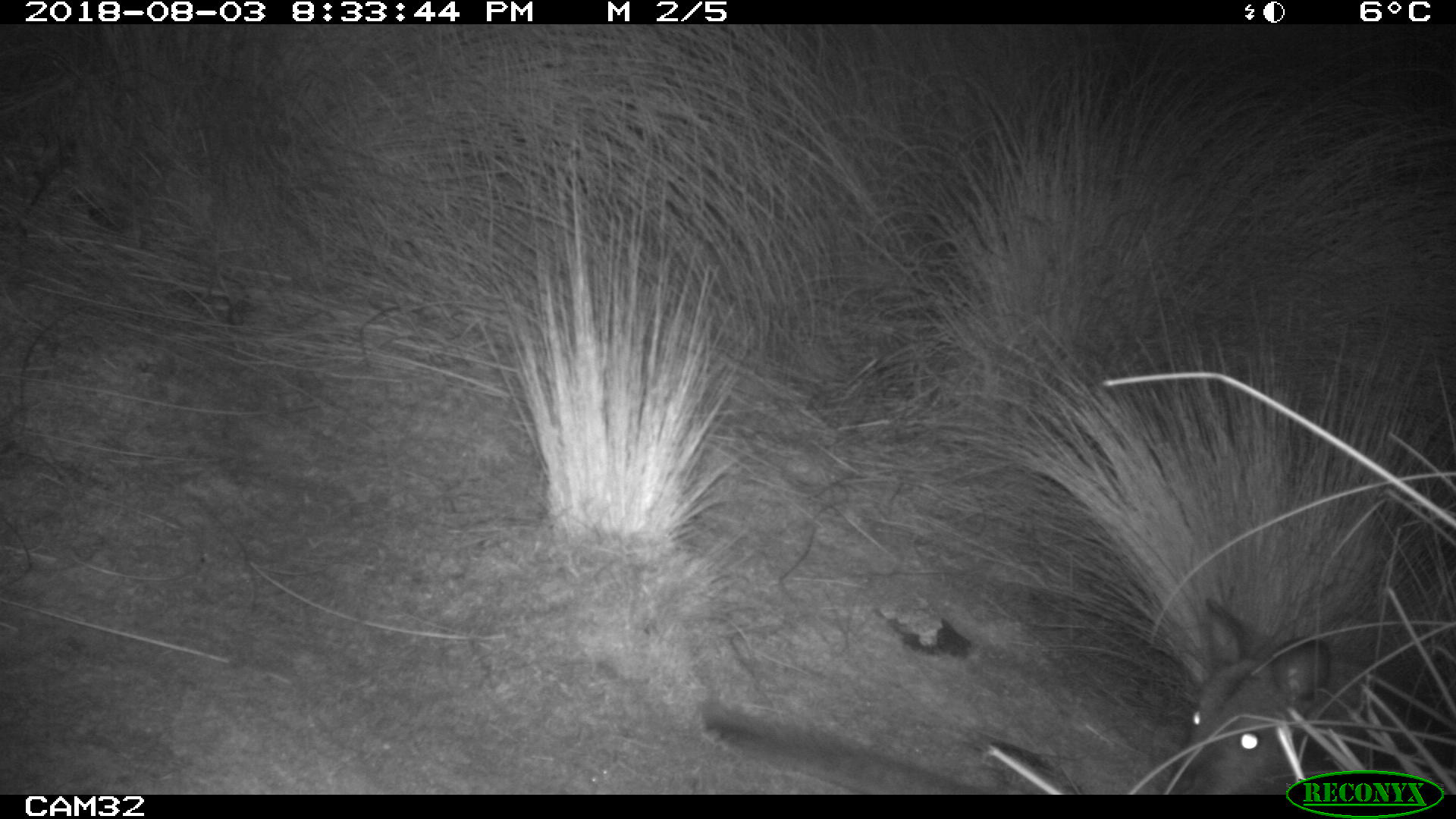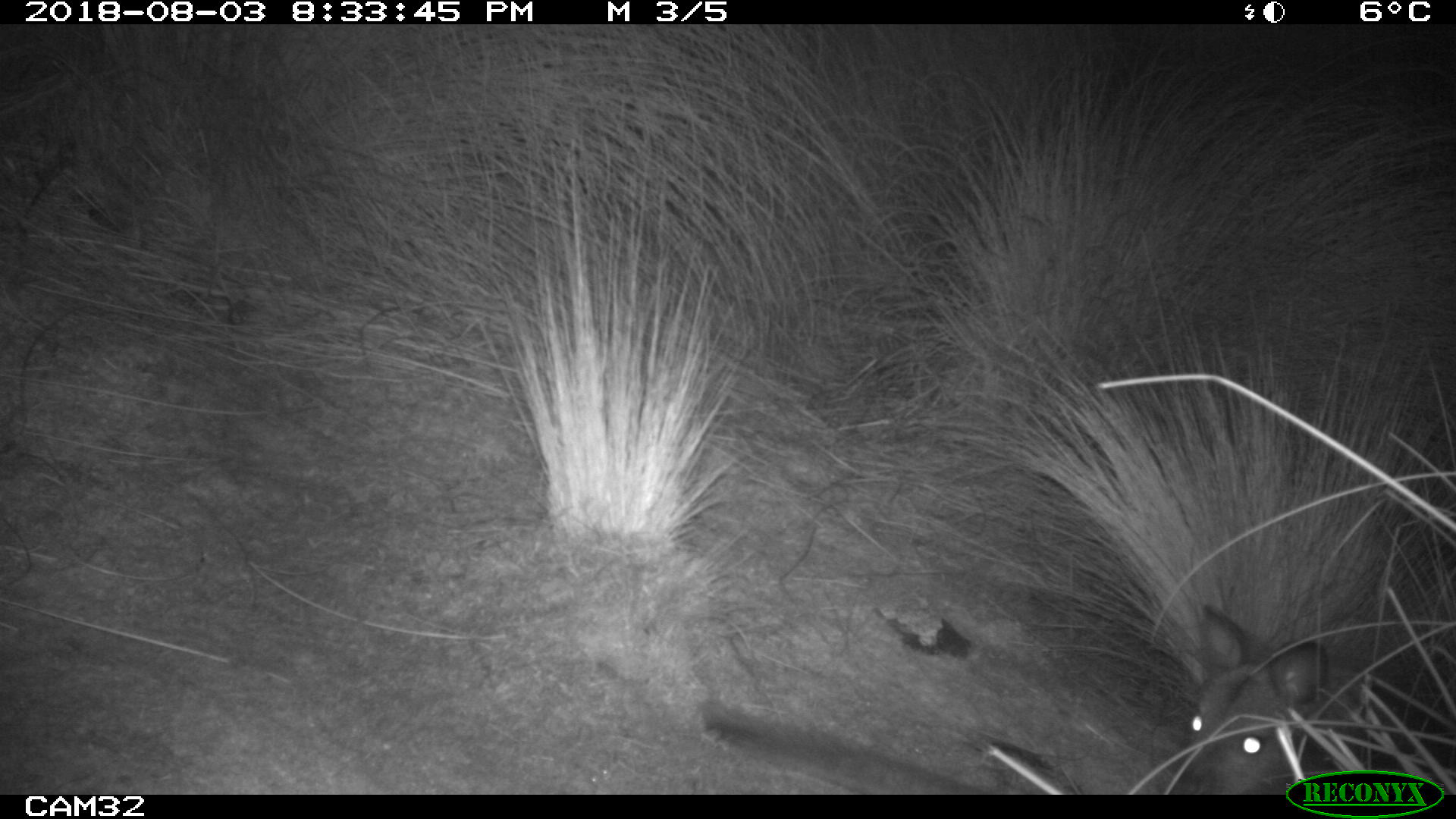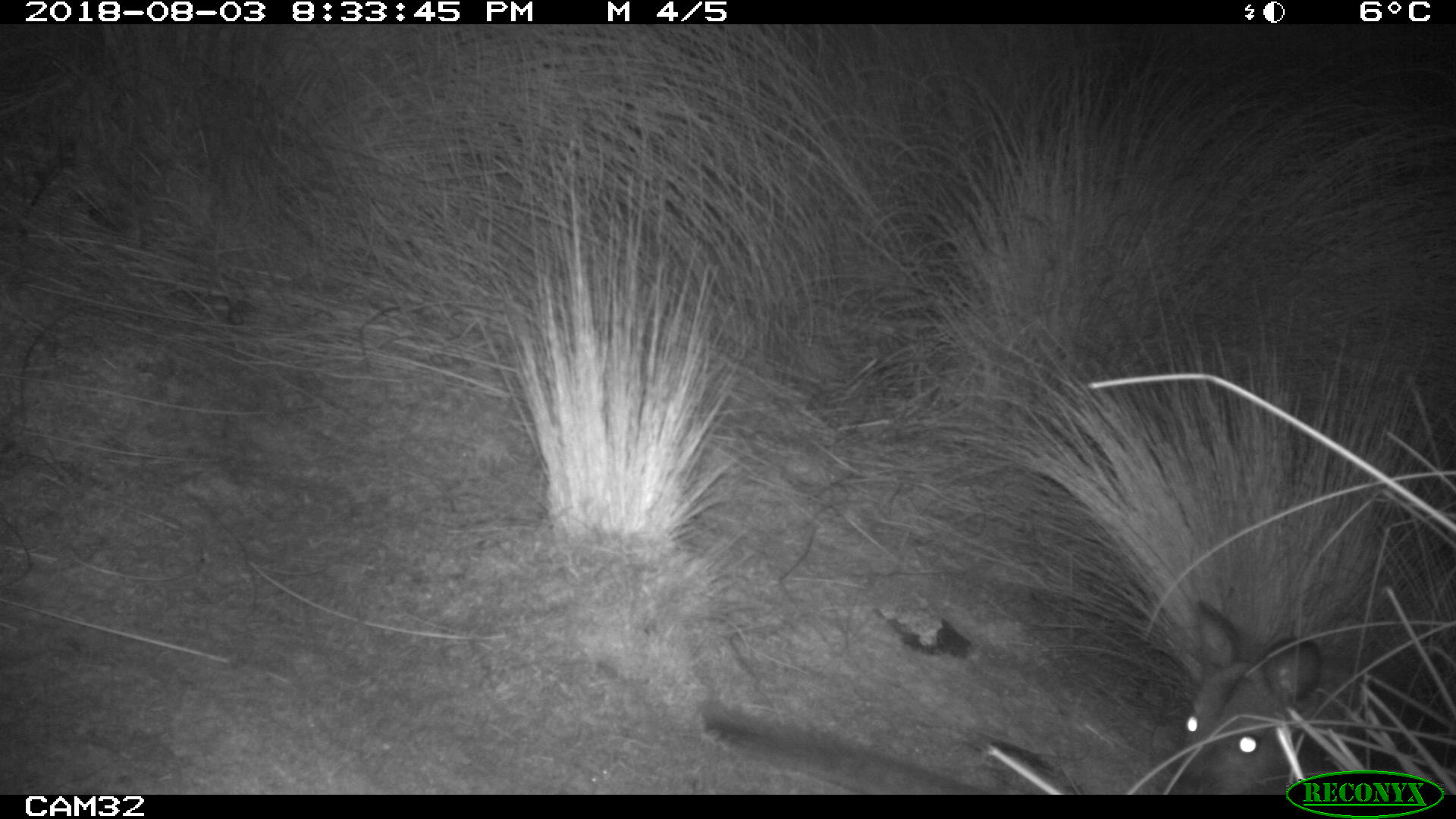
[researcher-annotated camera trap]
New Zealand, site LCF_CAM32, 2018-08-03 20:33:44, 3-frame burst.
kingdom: Animalia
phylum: Chordata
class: Mammalia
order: Diprotodontia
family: Macropodidae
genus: Notamacropus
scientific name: Notamacropus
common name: wallaby